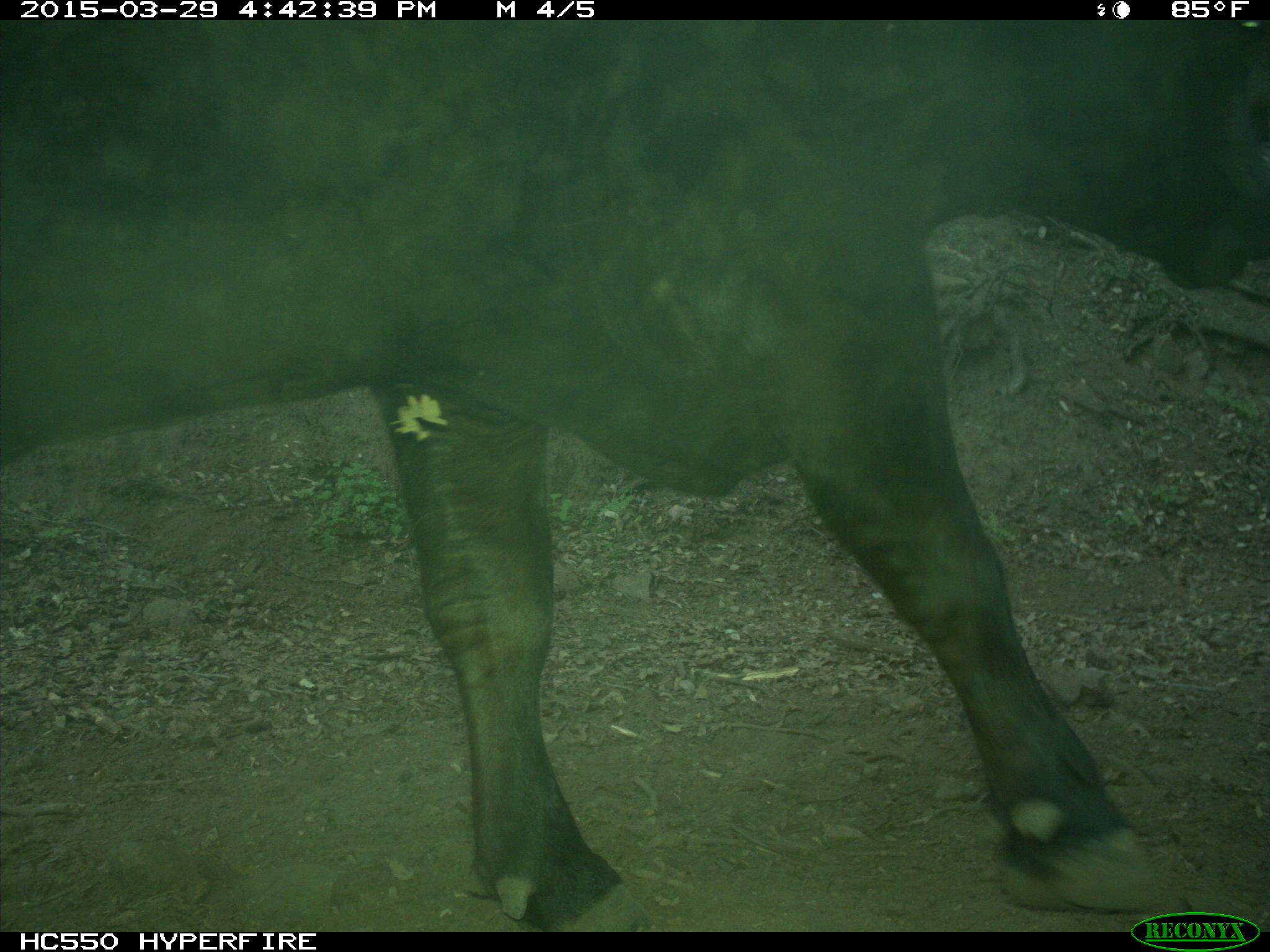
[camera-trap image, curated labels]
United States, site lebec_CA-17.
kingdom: Animalia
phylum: Chordata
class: Mammalia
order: Artiodactyla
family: Bovidae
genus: Bos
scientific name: Bos taurus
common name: domestic cow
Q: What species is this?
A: Bos taurus (domestic cow).